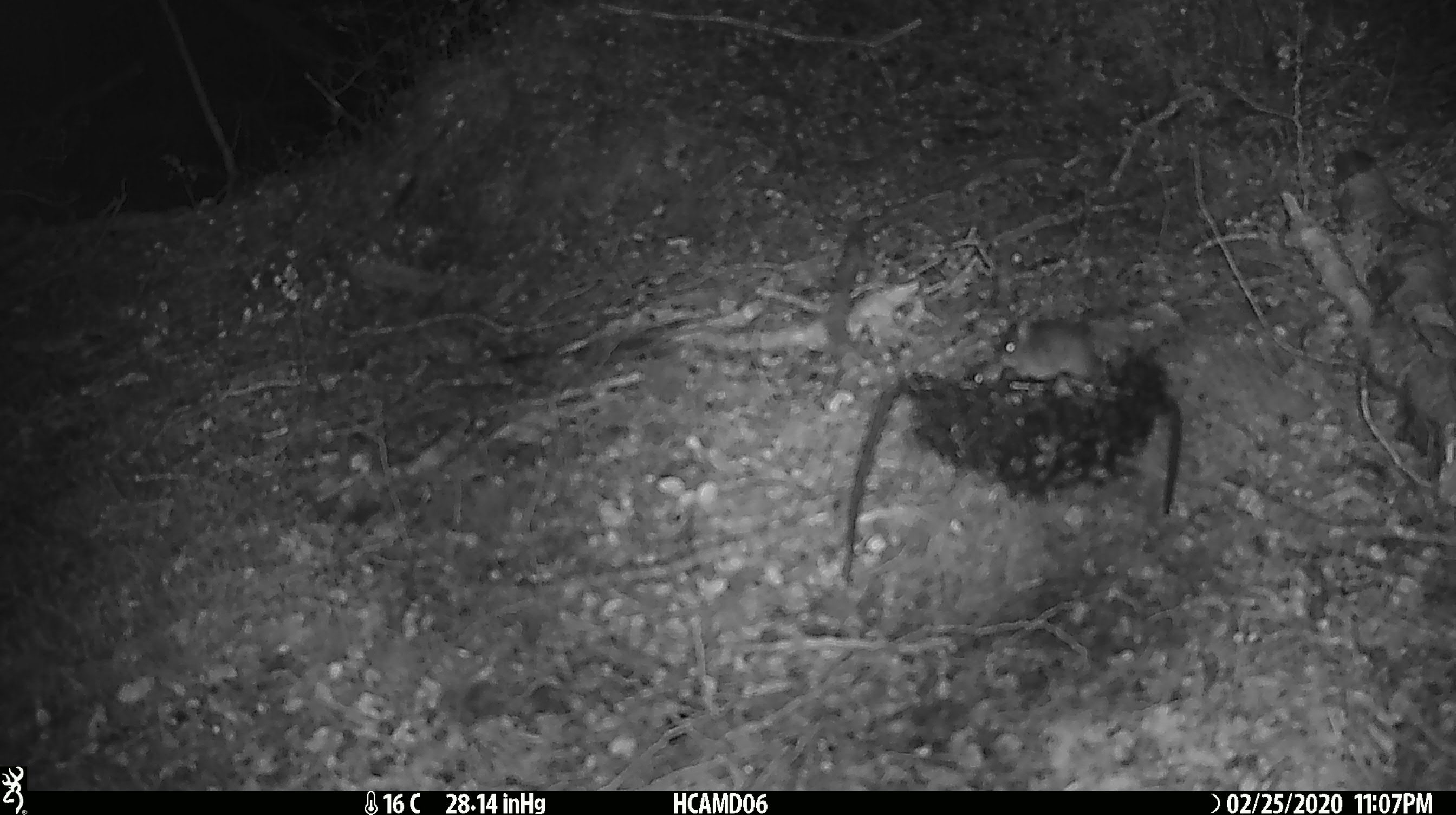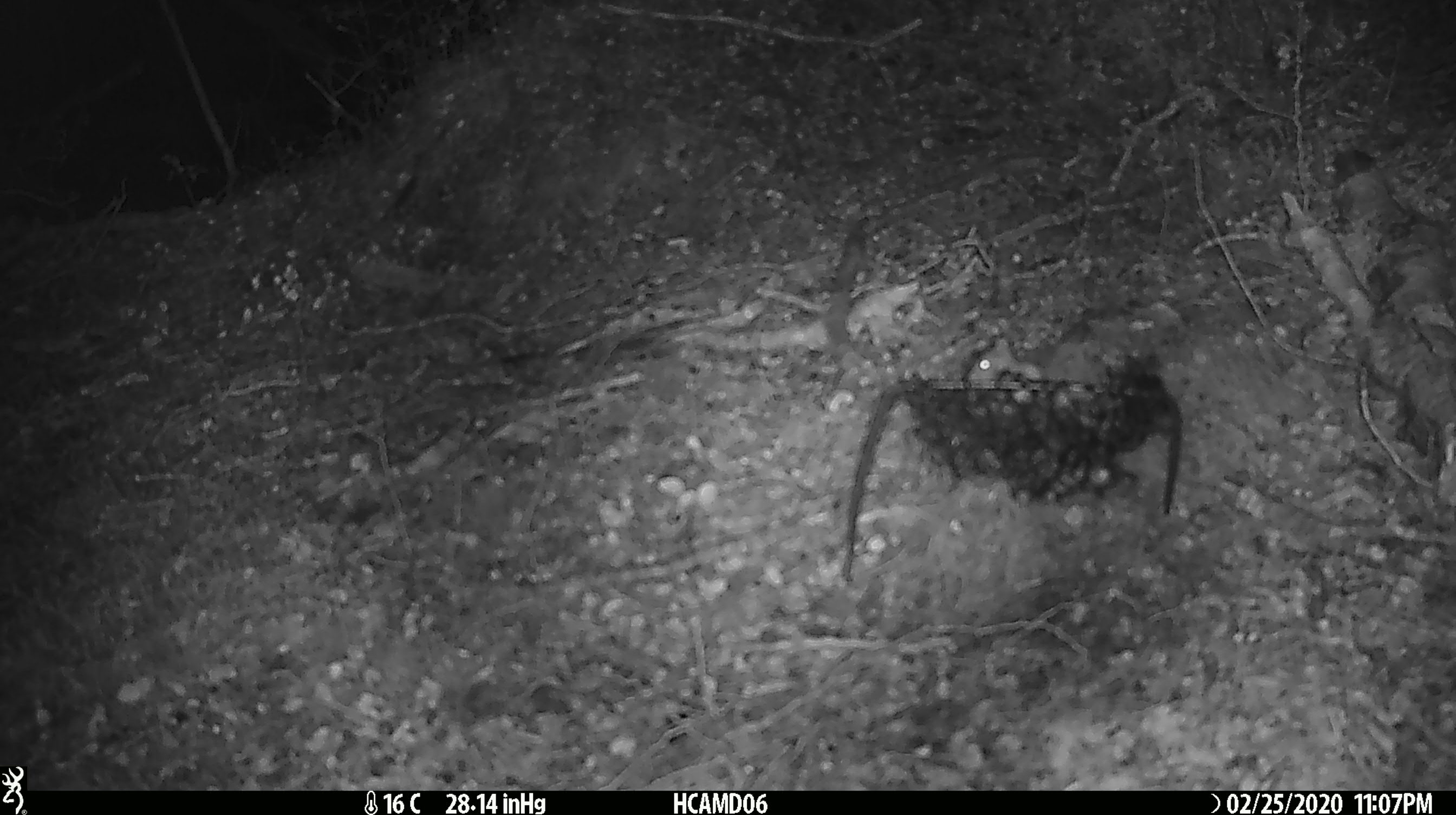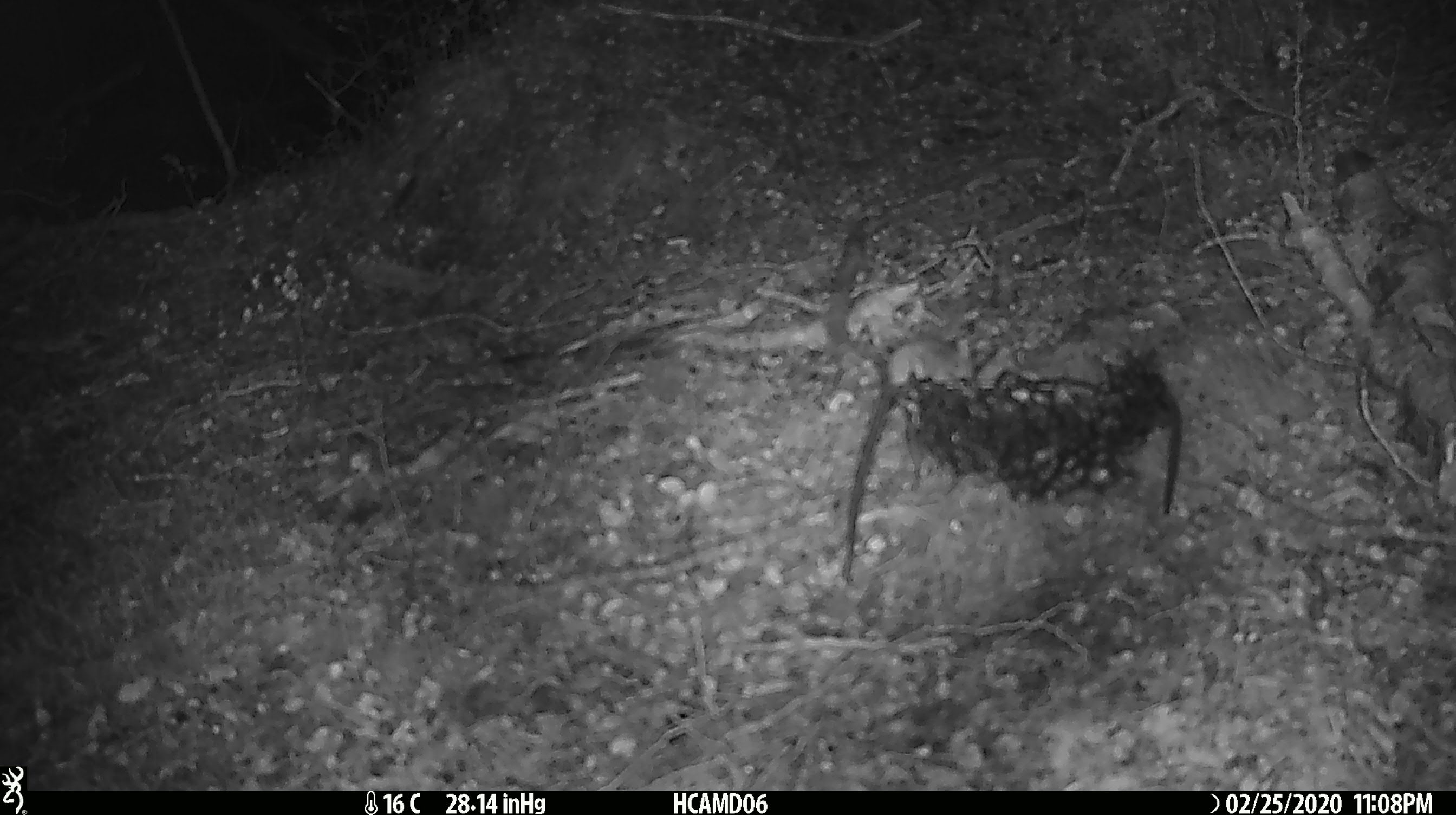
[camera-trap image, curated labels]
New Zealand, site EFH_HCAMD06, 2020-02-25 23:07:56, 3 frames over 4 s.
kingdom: Animalia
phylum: Chordata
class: Mammalia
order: Rodentia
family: Muridae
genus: Mus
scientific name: Mus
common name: mouse